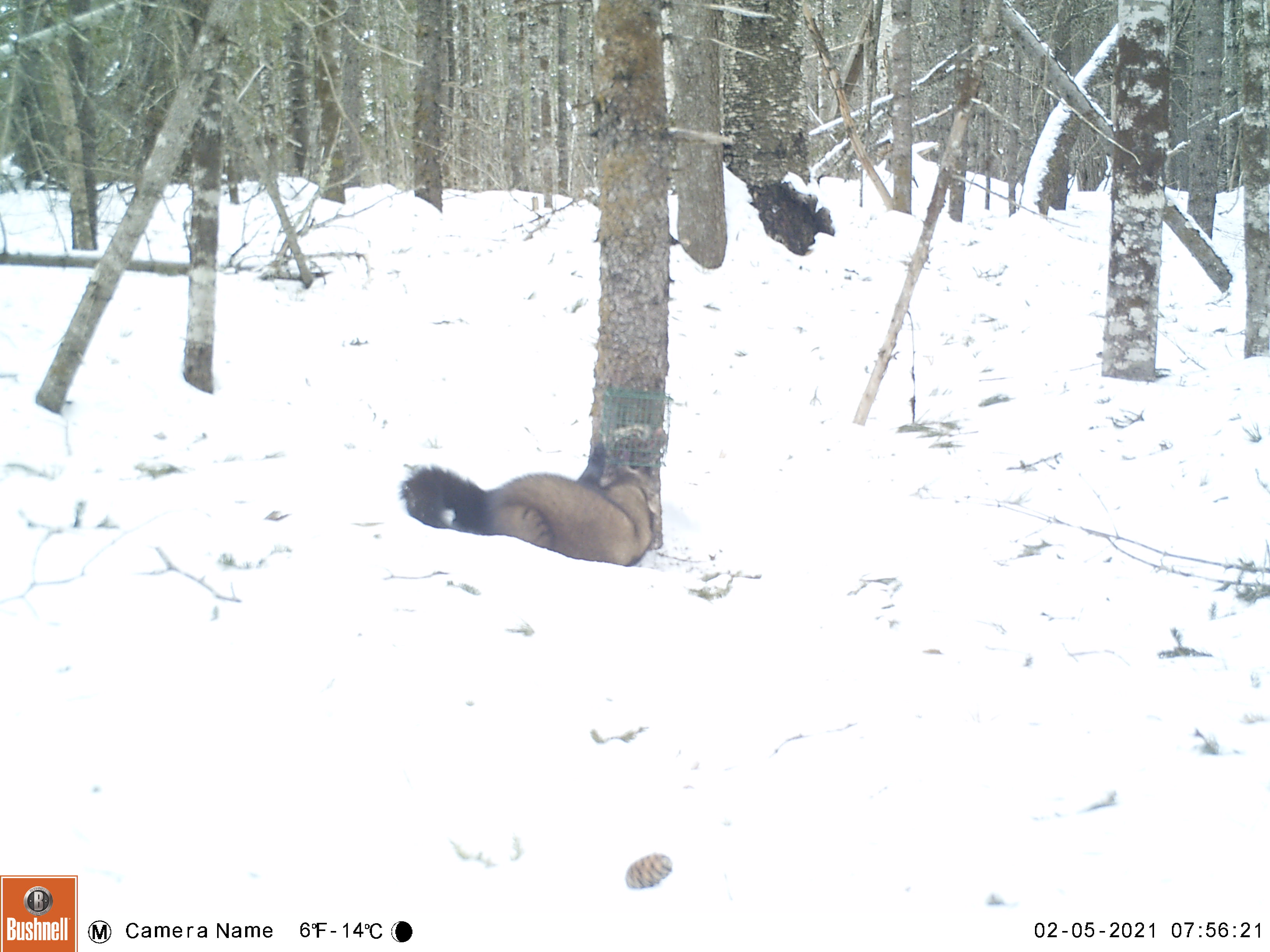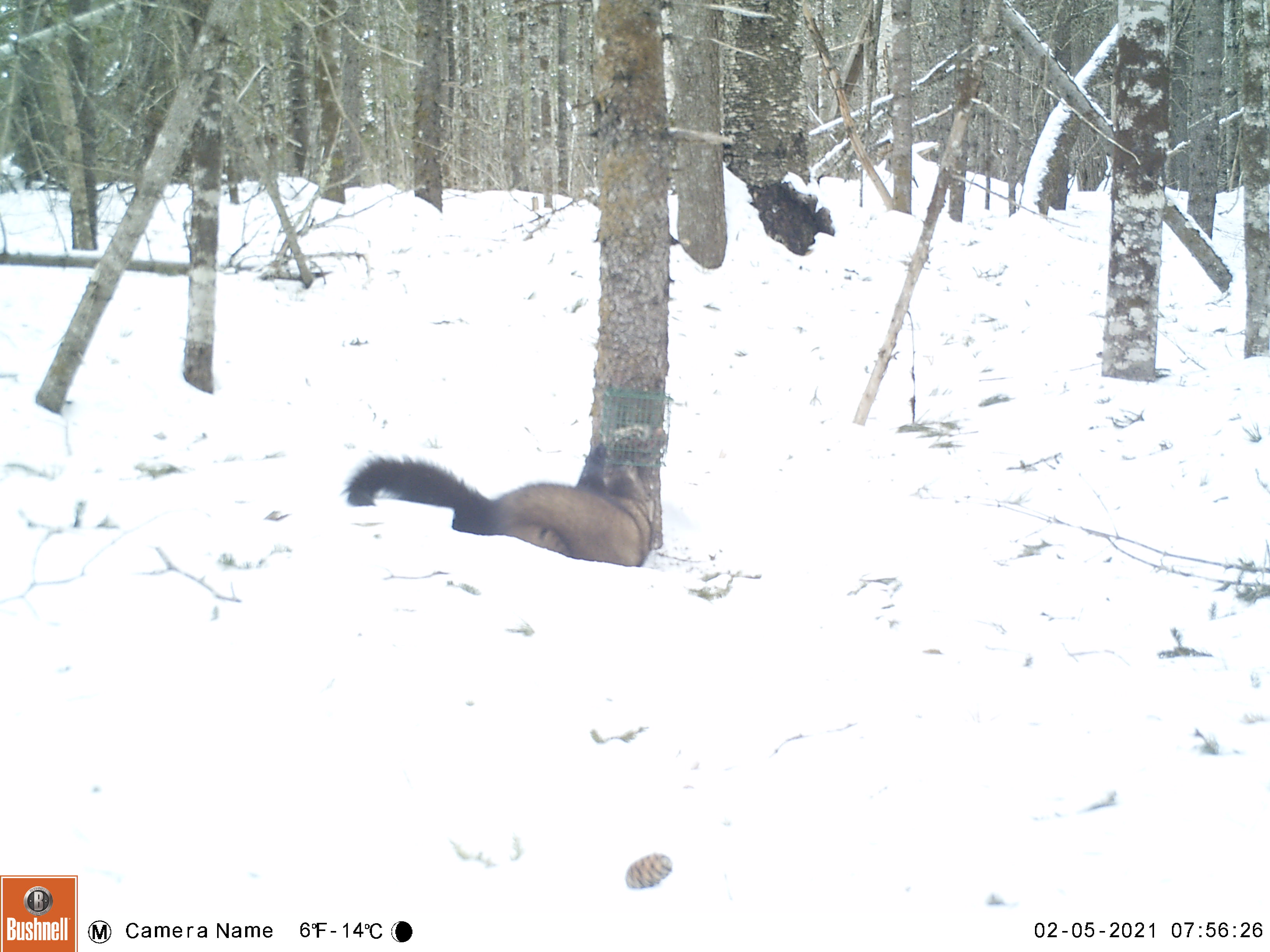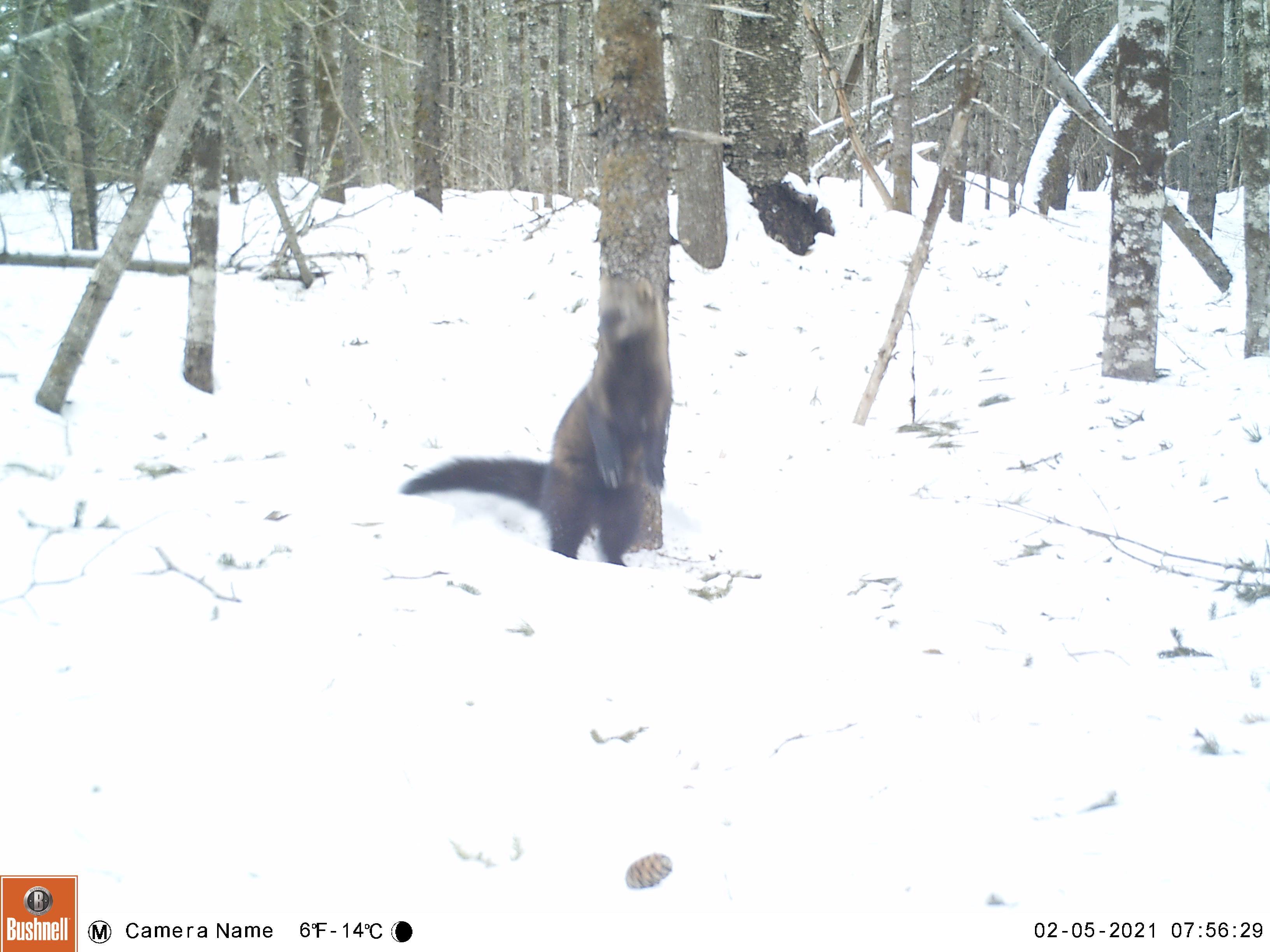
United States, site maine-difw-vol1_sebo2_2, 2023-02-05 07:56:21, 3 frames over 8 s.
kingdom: Animalia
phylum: Chordata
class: Mammalia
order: Carnivora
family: Mustelidae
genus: Pekania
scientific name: Pekania pennanti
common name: fisher